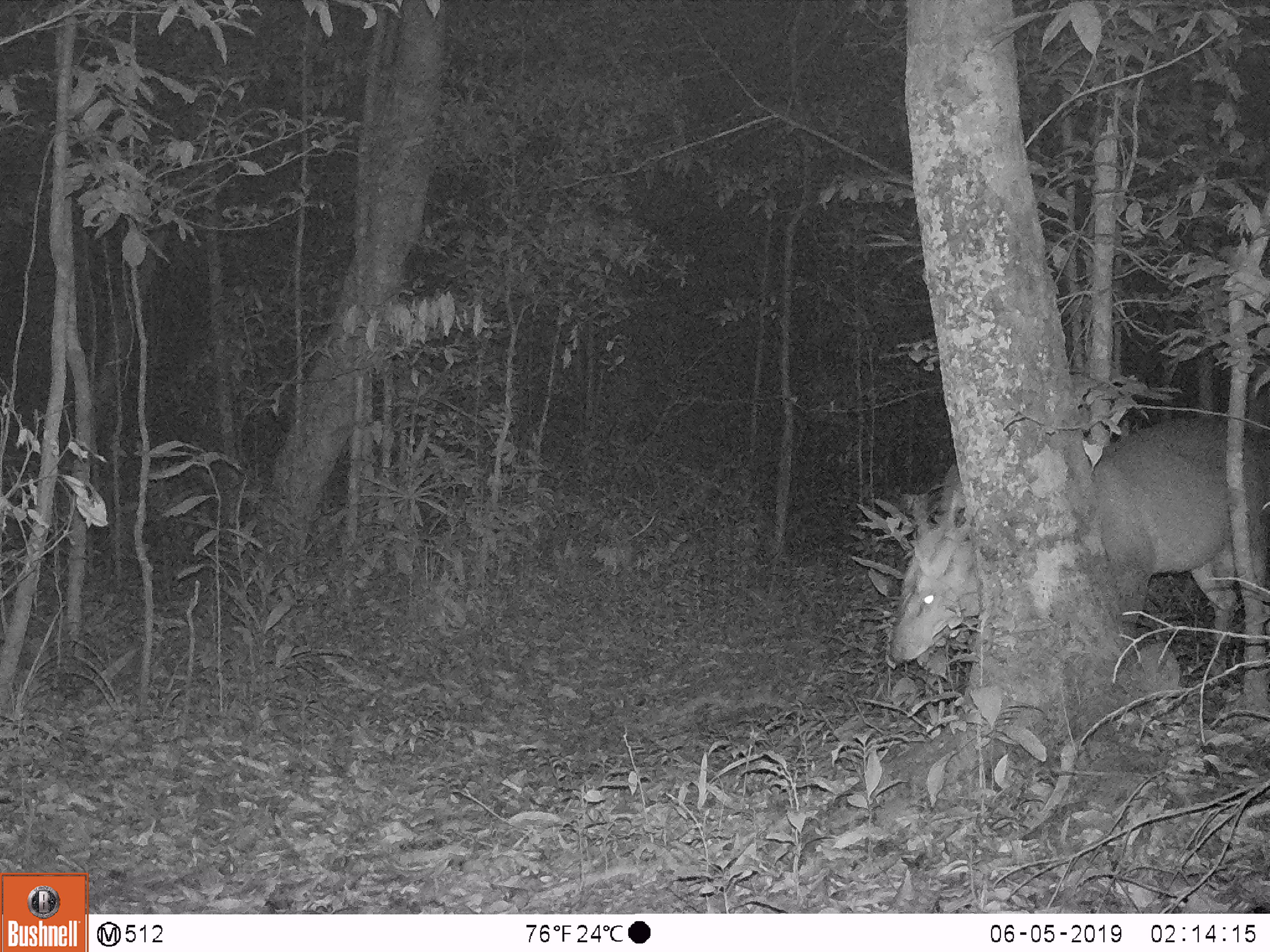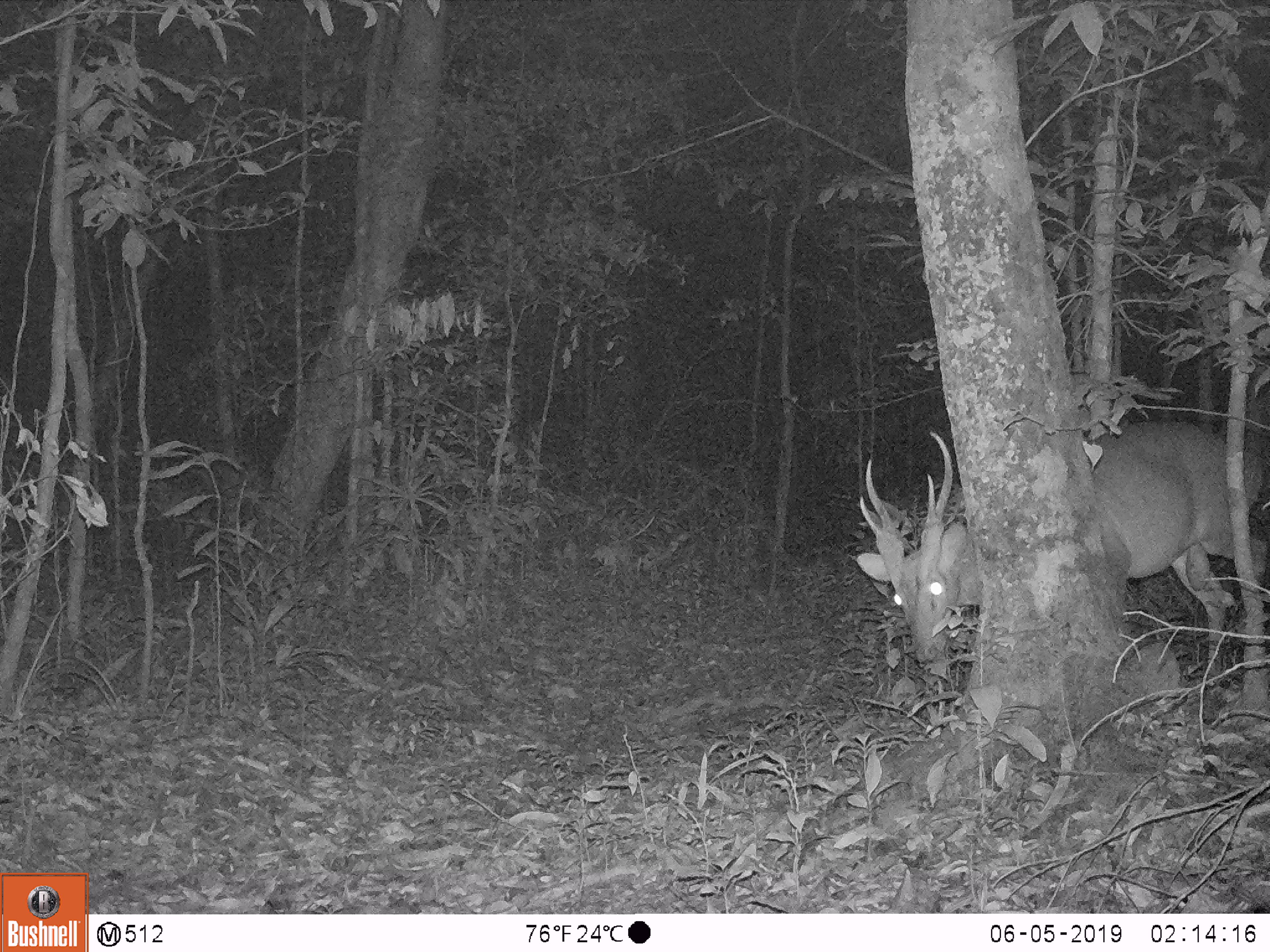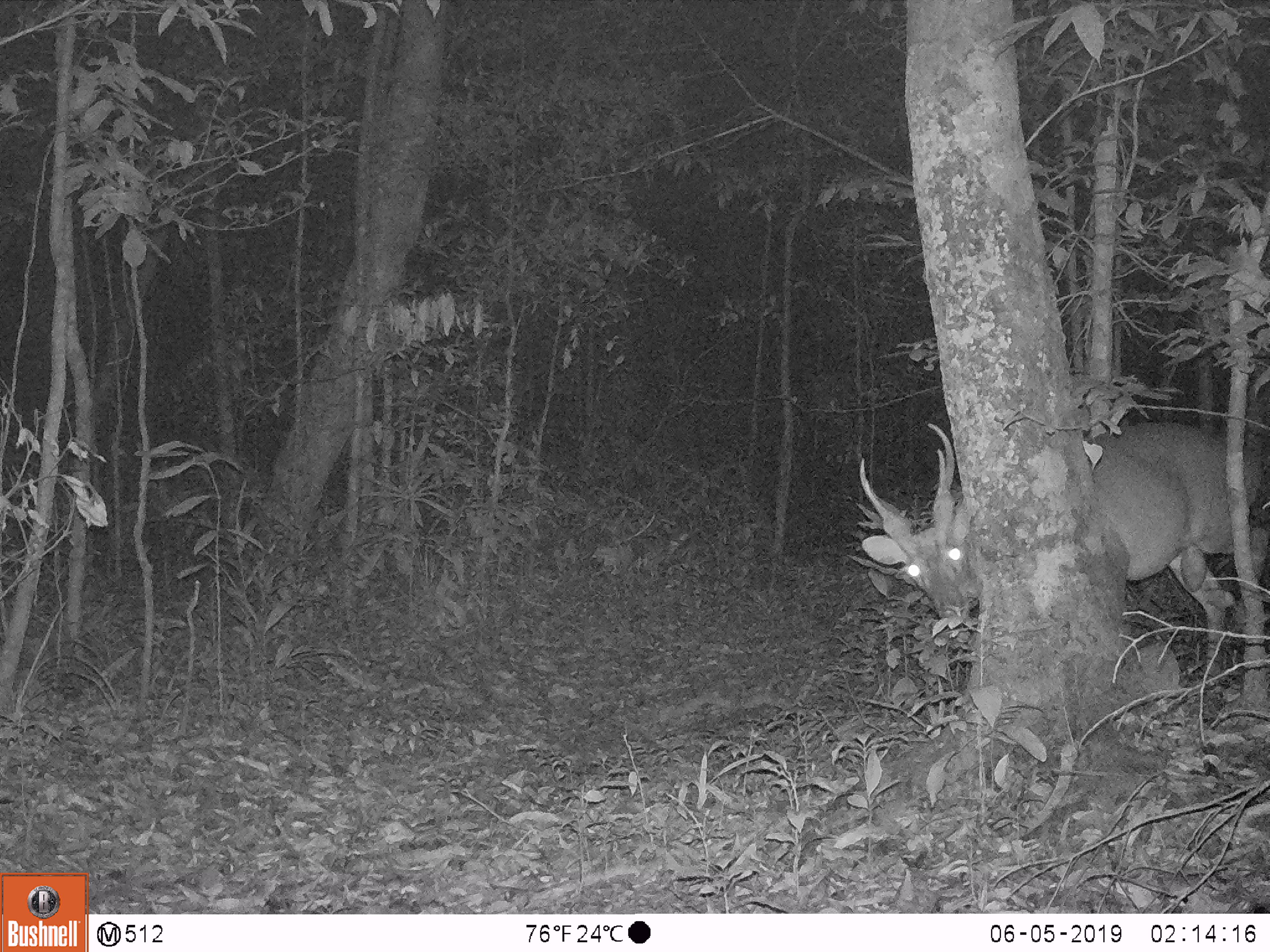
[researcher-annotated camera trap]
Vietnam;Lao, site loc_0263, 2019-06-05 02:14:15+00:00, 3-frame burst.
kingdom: Animalia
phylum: Chordata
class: Mammalia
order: Artiodactyla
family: Cervidae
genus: Muntiacus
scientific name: Muntiacus vuquangensis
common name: large-antlered muntjac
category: large antlered muntjac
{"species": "large antlered muntjac (large-antlered muntjac) (Muntiacus vuquangensis)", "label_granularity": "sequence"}